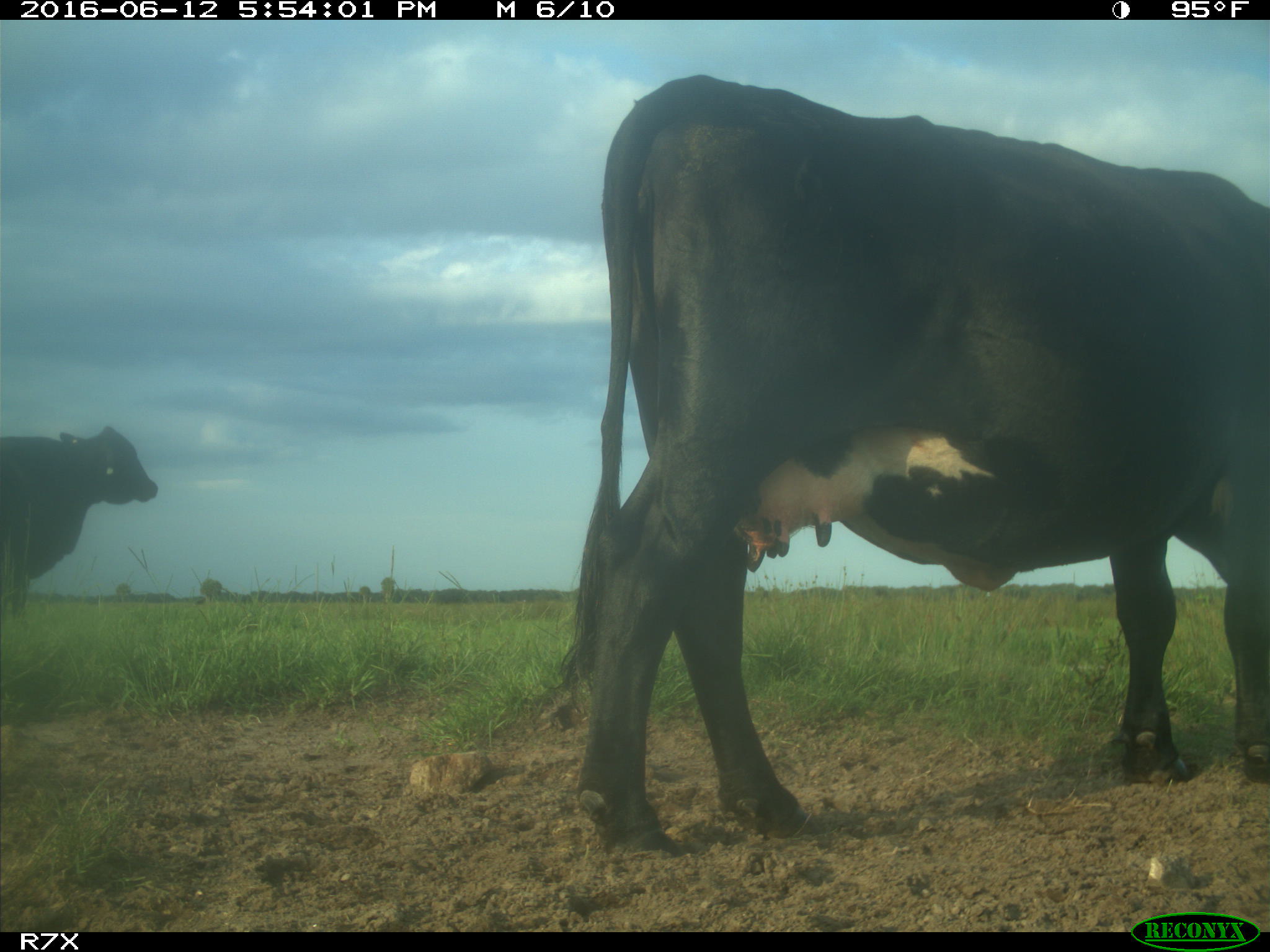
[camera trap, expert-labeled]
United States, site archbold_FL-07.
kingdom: Animalia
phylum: Chordata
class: Mammalia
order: Artiodactyla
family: Bovidae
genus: Bos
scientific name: Bos taurus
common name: domestic cow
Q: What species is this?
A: Bos taurus (domestic cow).